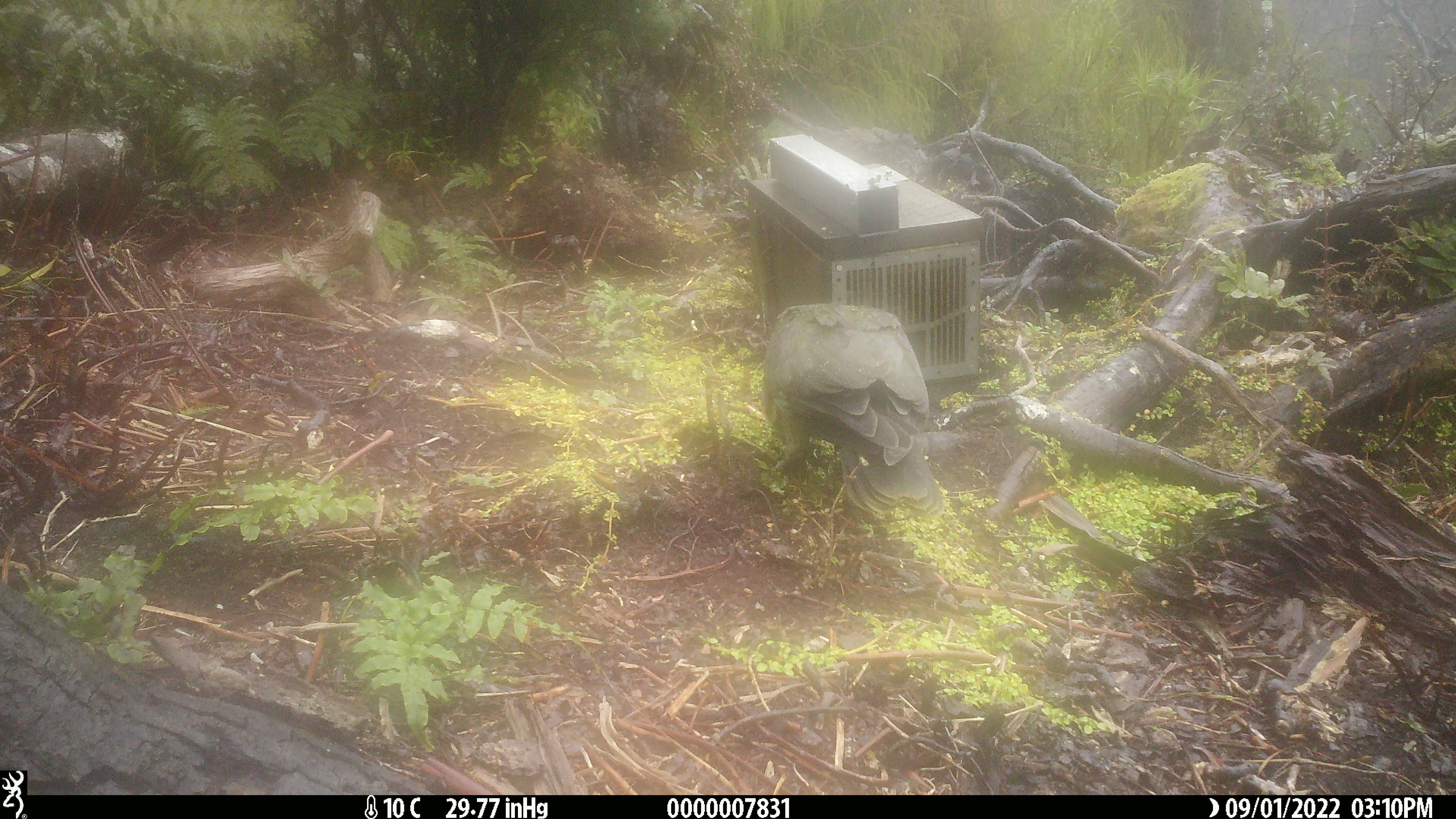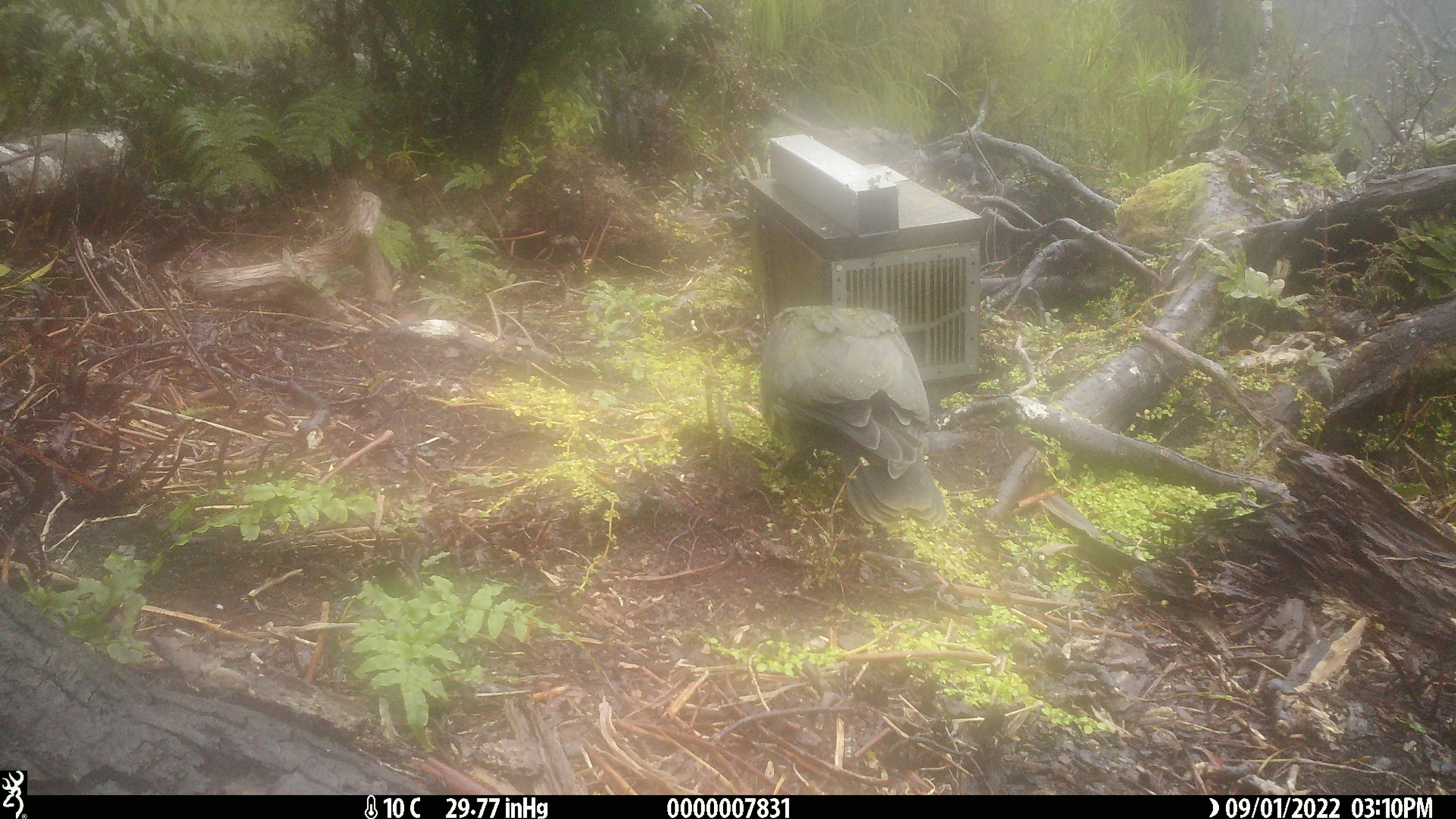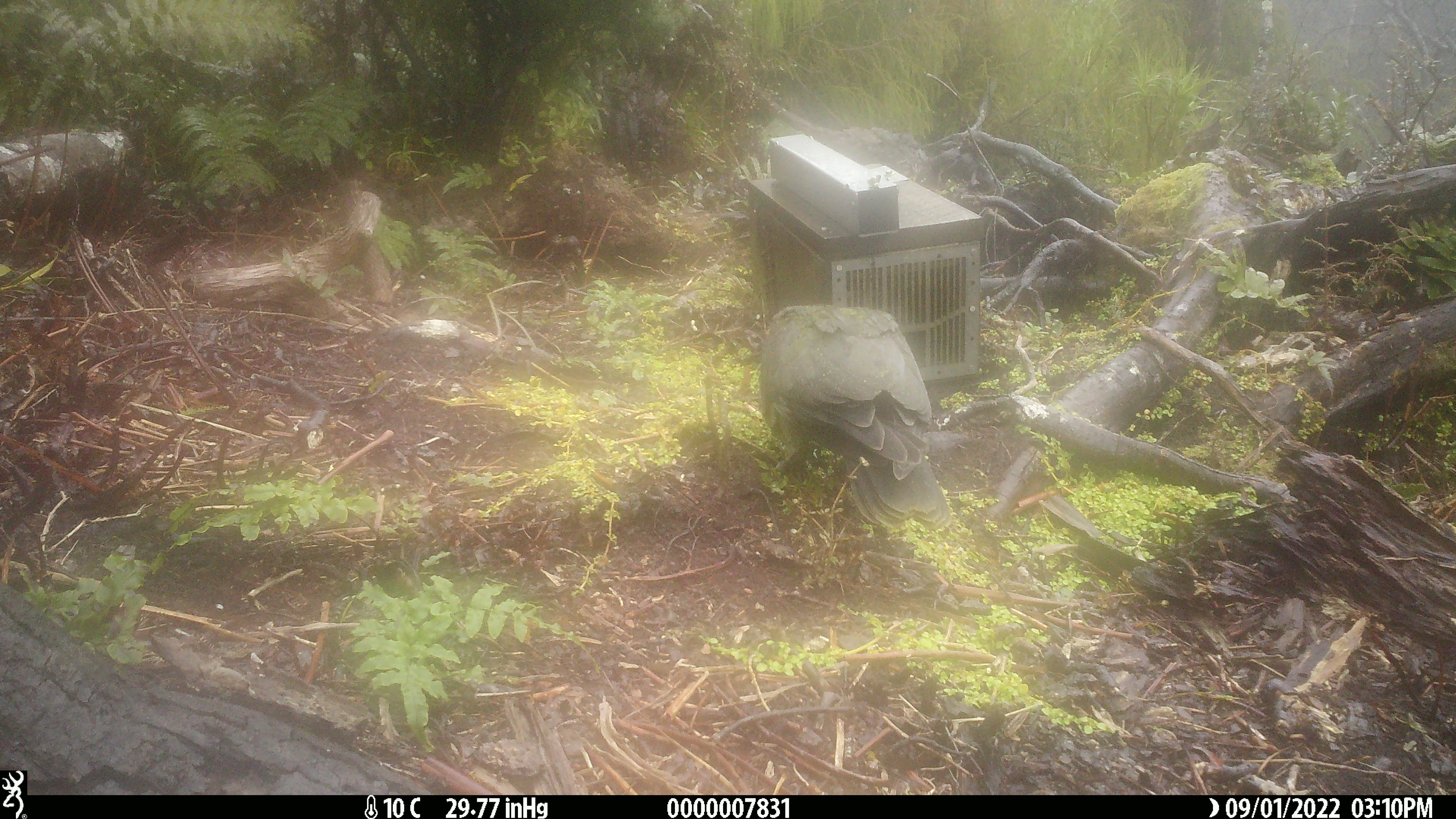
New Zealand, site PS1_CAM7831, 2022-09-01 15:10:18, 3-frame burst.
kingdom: Animalia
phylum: Chordata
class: Aves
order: Psittaciformes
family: Strigopidae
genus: Nestor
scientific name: Nestor notabilis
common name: kea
Kea (Nestor notabilis).